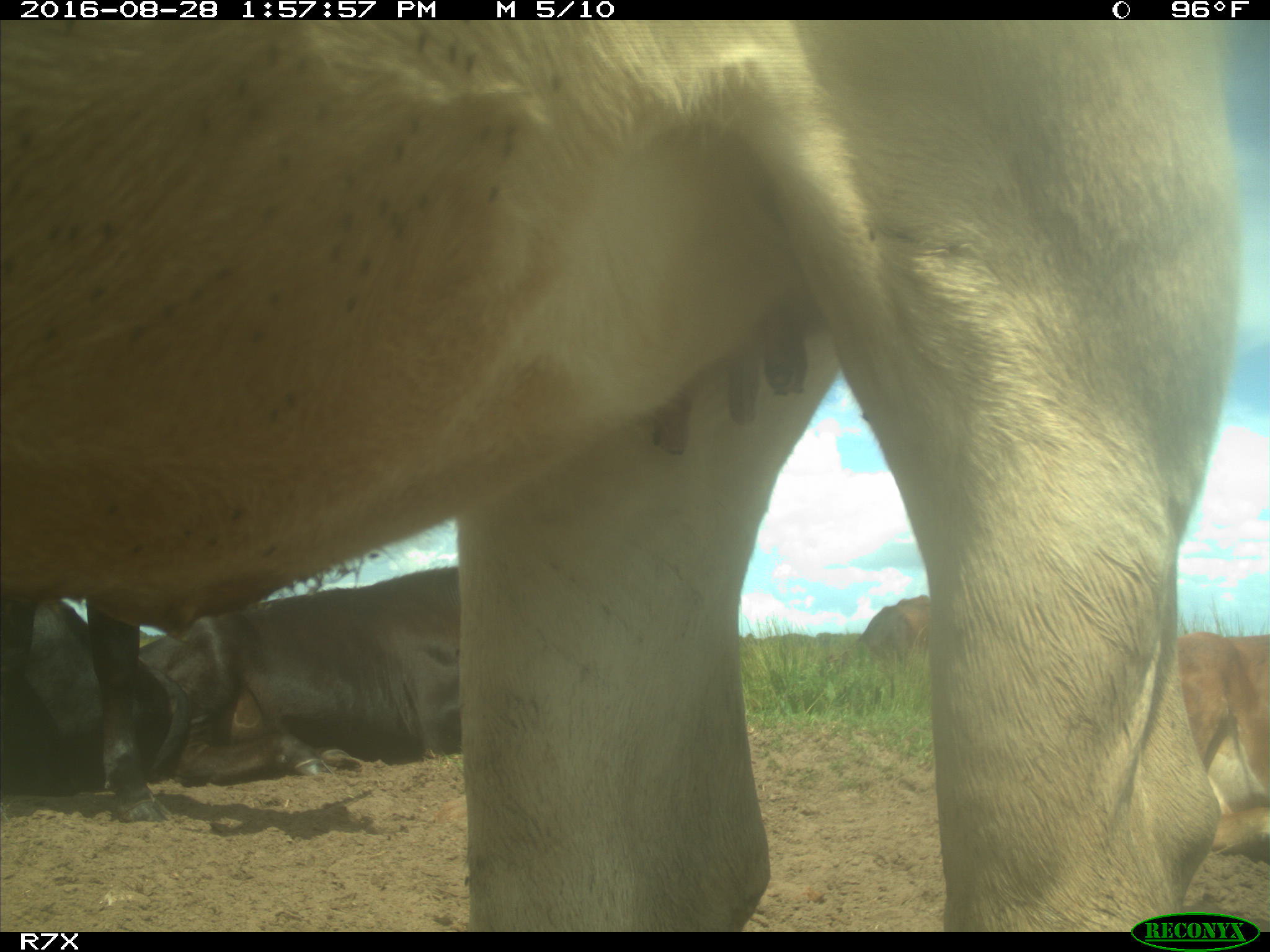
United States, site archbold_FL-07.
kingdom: Animalia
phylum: Chordata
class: Mammalia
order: Artiodactyla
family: Bovidae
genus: Bos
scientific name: Bos taurus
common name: domestic cow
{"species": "Bos taurus (domestic cow)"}